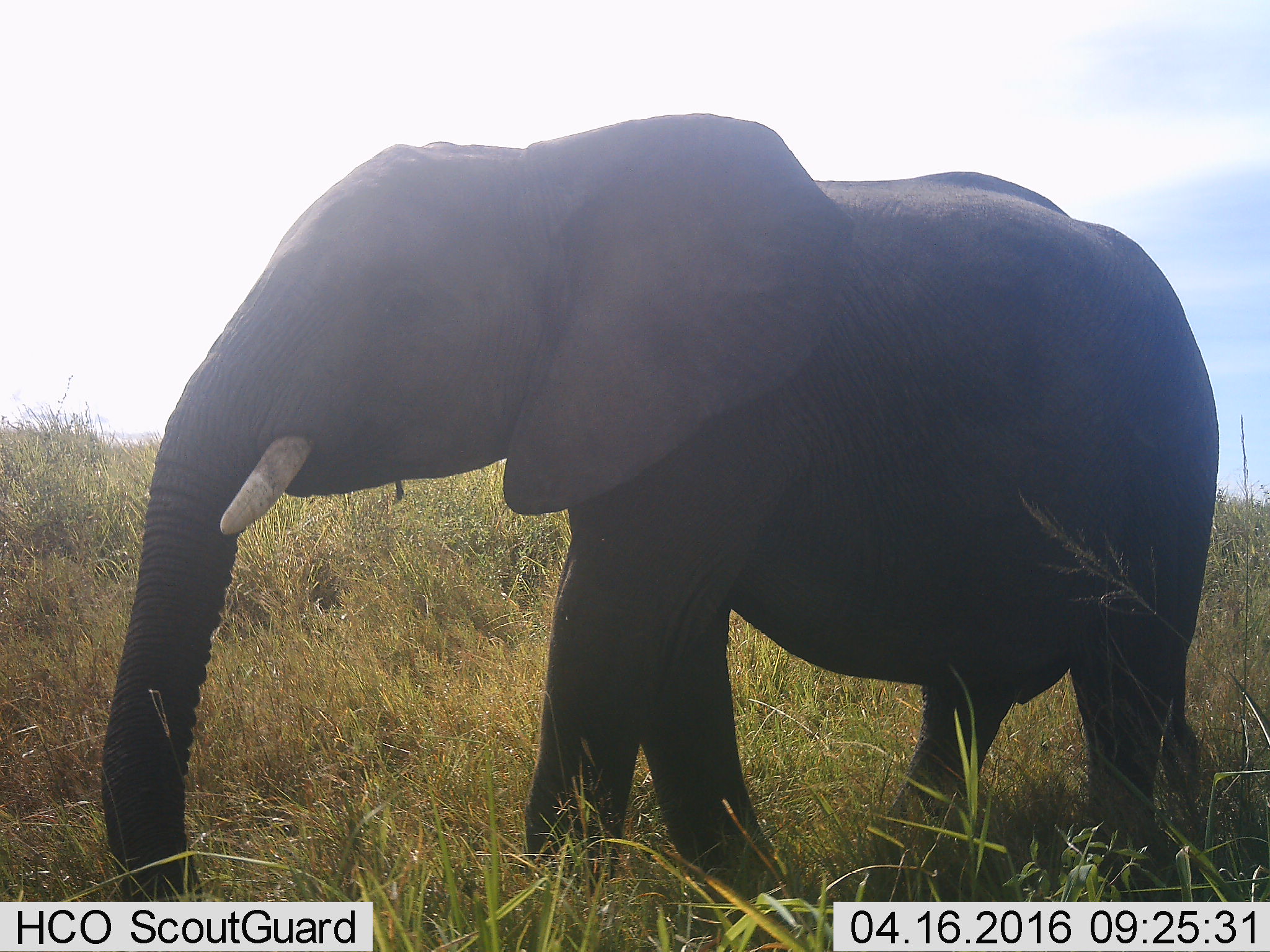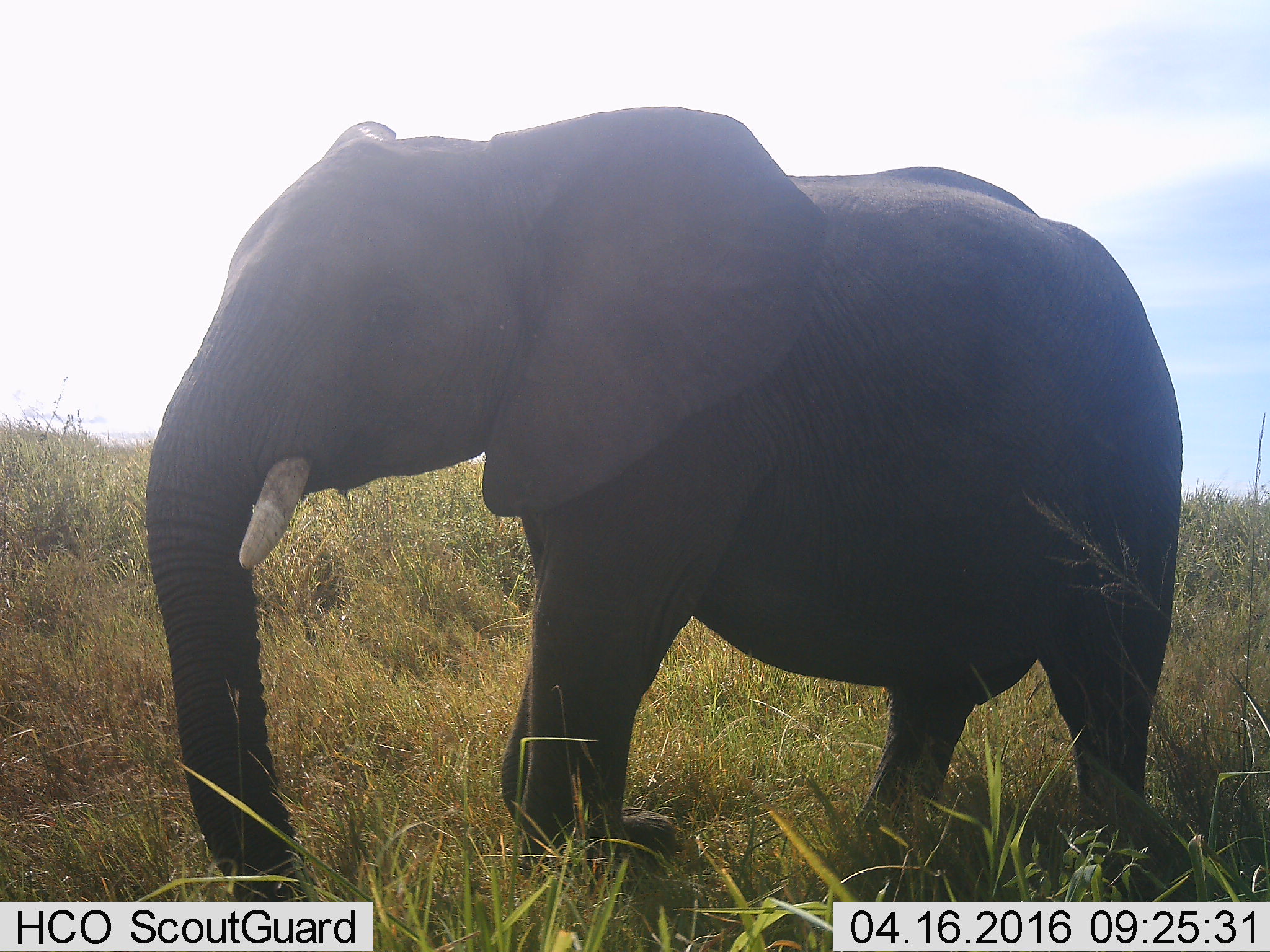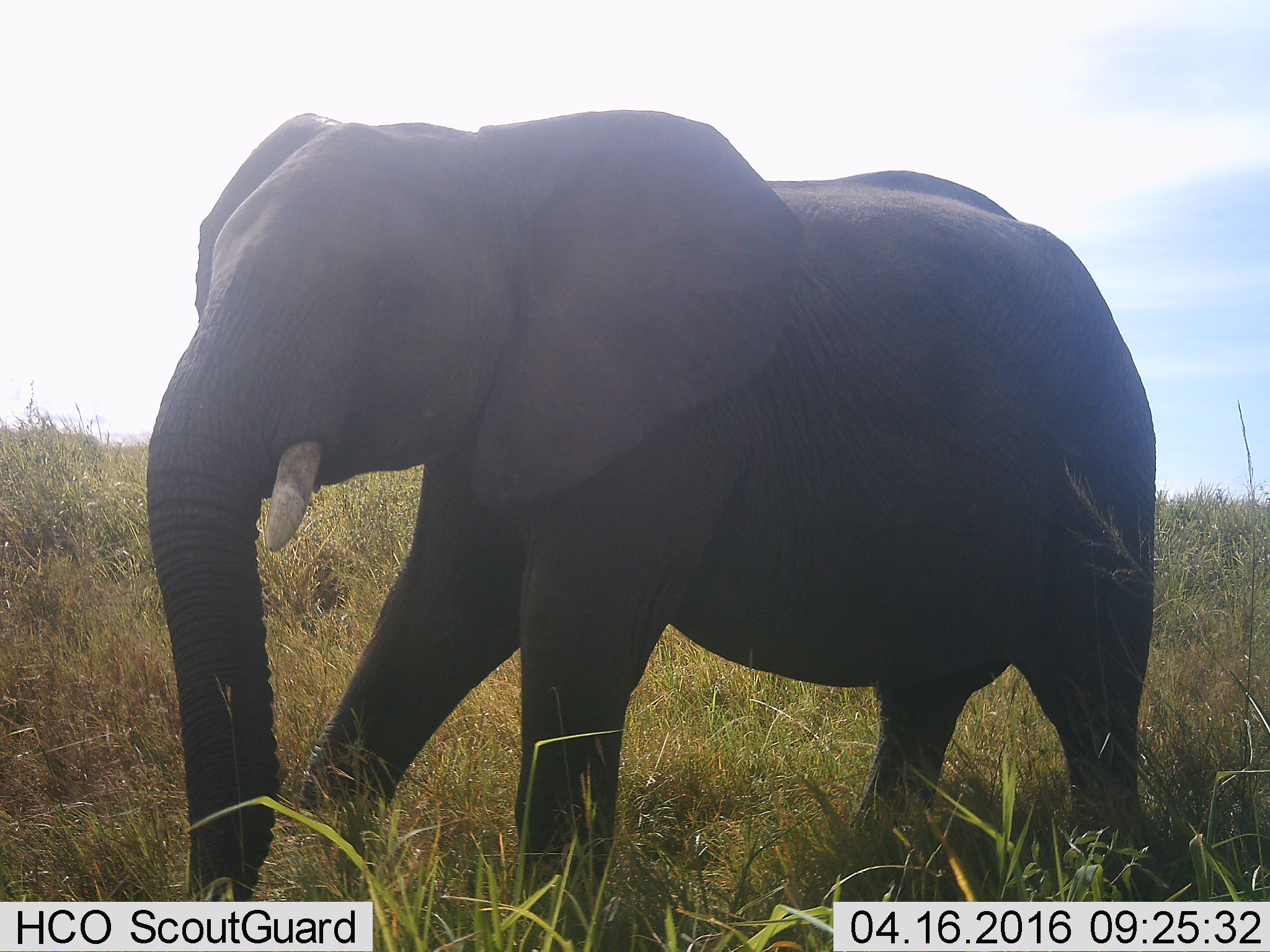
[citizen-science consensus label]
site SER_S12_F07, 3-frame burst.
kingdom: Animalia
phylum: Chordata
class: Mammalia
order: Proboscidea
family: Elephantidae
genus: Loxodonta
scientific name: Loxodonta africana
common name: african bush elephant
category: elephant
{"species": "elephant (african bush elephant) (Loxodonta africana)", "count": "1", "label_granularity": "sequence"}